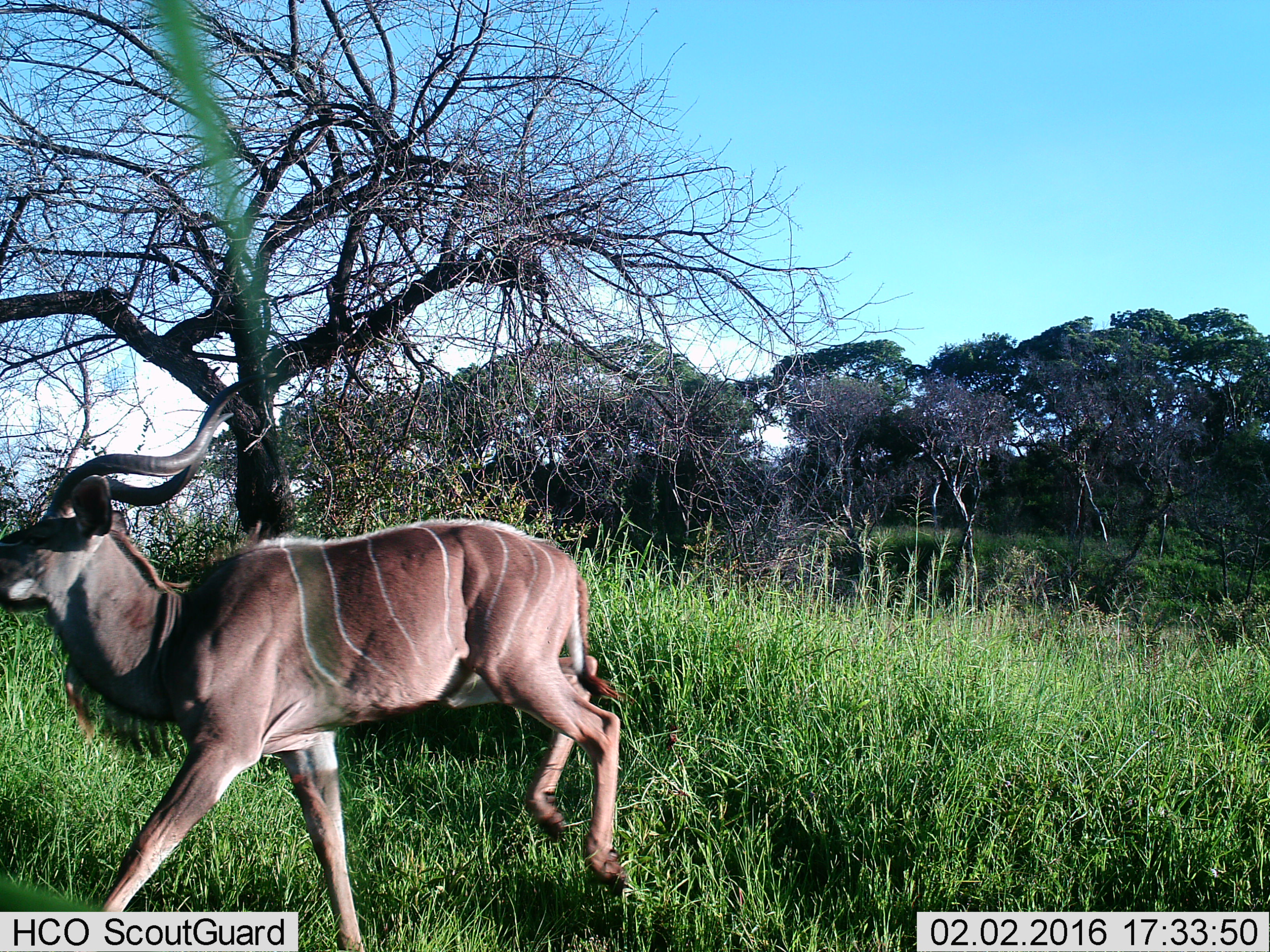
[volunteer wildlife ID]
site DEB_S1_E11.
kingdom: Animalia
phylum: Chordata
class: Mammalia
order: Artiodactyla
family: Bovidae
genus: Tragelaphus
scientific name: Tragelaphus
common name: kudu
Kudu (Tragelaphus), count 1. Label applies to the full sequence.